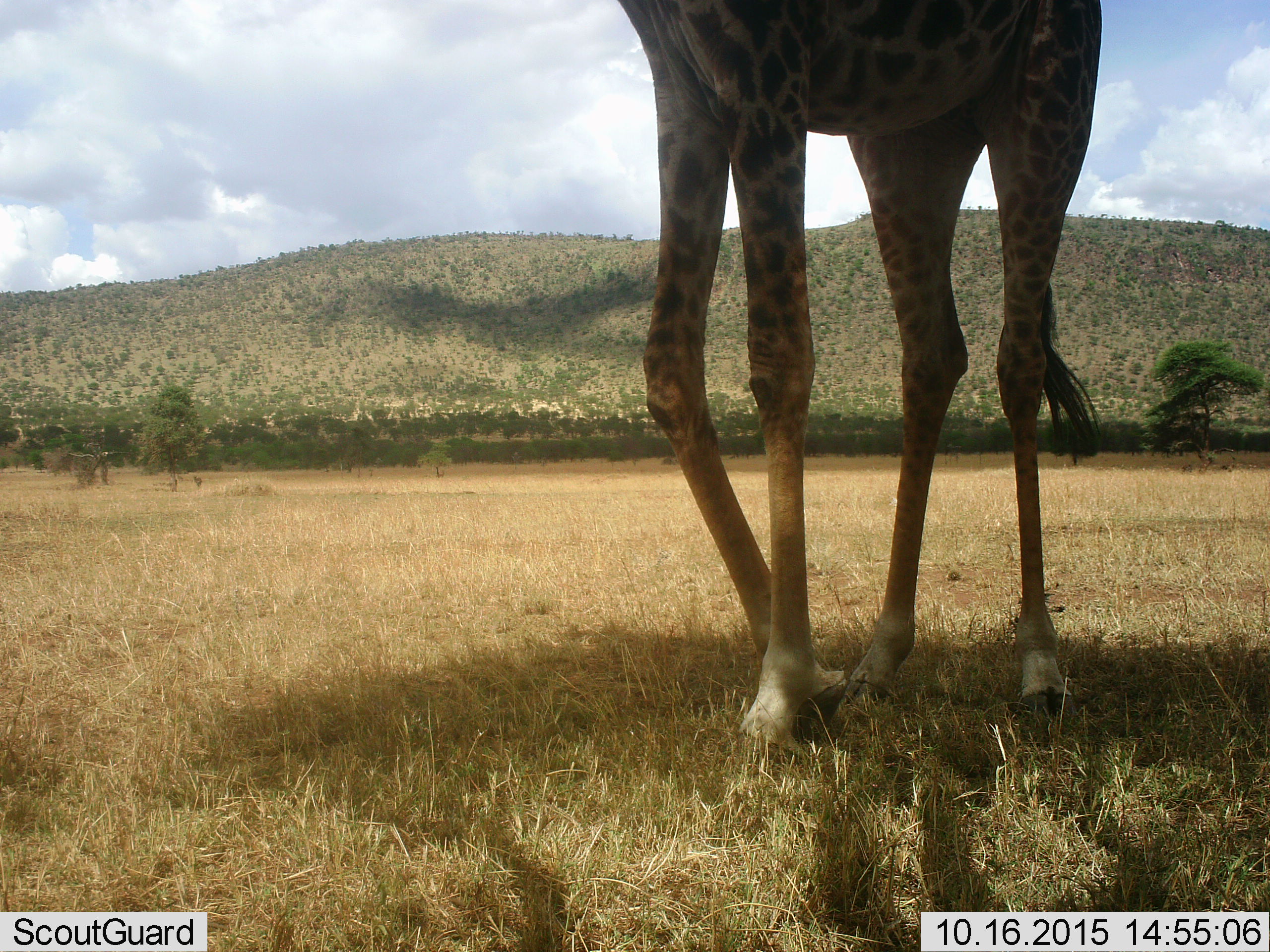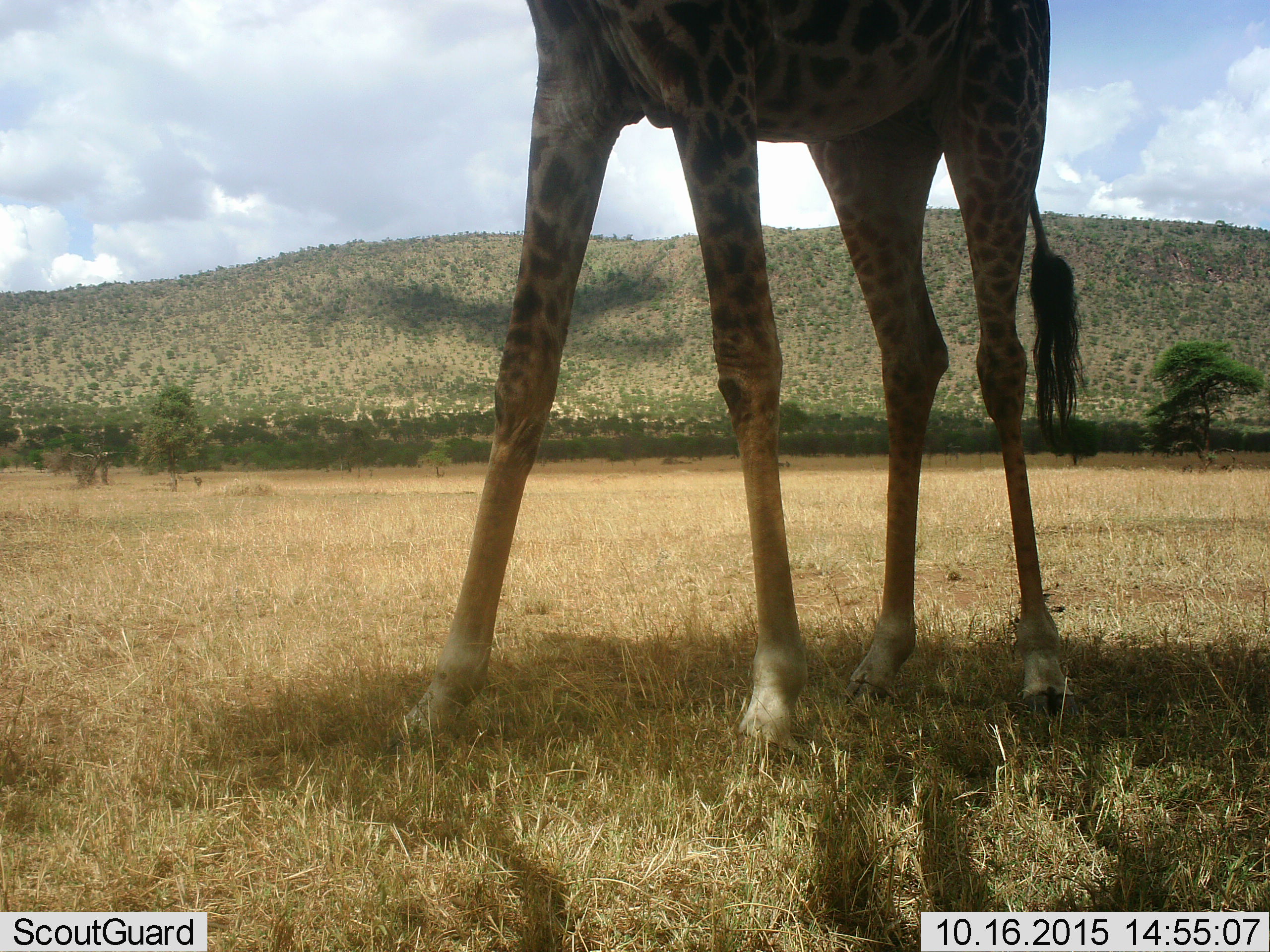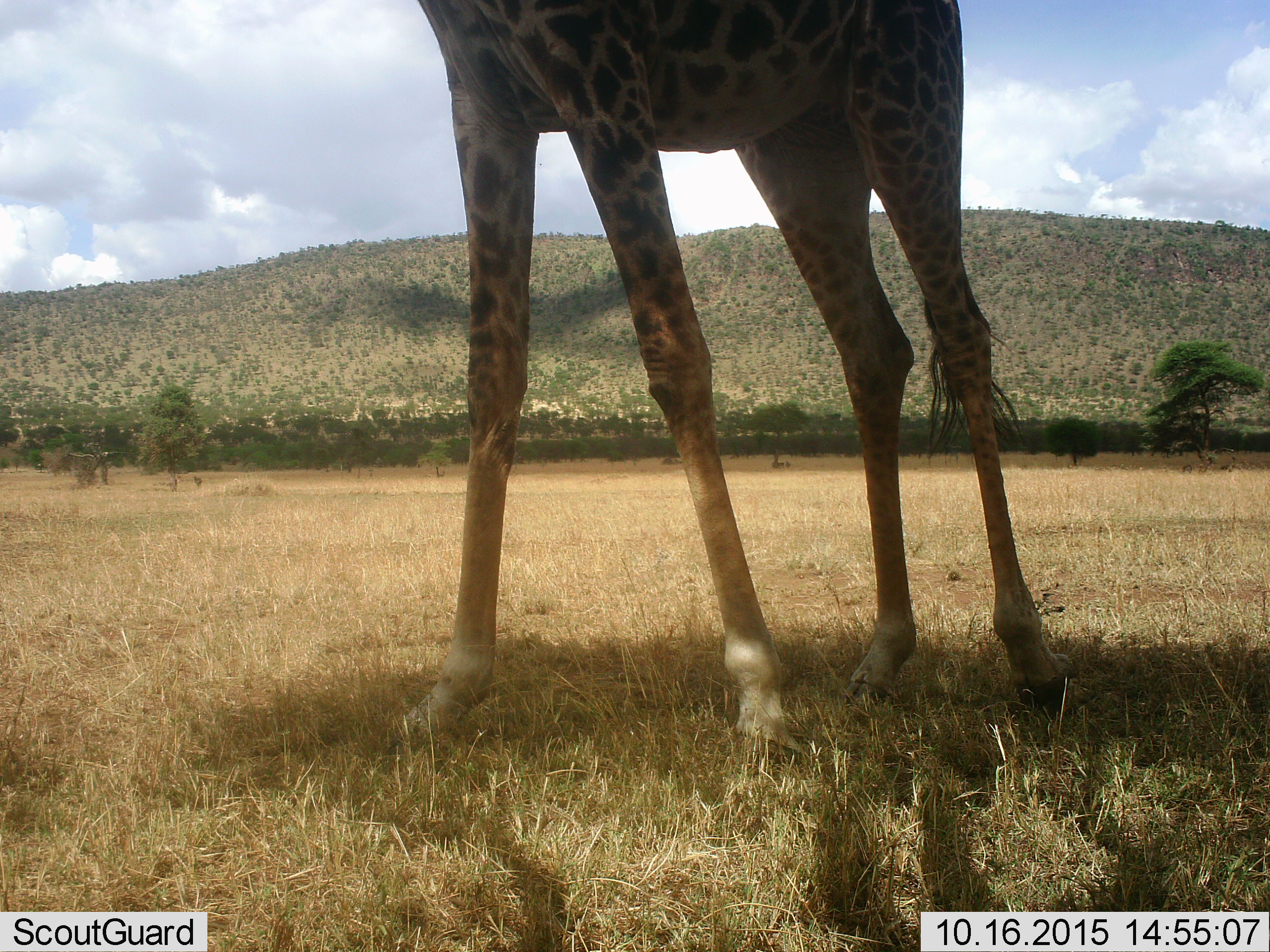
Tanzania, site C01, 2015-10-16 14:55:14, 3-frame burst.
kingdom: Animalia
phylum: Chordata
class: Mammalia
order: Artiodactyla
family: Giraffidae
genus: Giraffa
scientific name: Giraffa camelopardalis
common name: giraffe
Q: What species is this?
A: Giraffe (Giraffa camelopardalis).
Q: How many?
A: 1.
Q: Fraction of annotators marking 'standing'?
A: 42%.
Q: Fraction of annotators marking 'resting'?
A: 0%.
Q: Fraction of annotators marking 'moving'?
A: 53%.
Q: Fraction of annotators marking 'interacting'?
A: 0%.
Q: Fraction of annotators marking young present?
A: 0%.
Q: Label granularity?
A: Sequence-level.